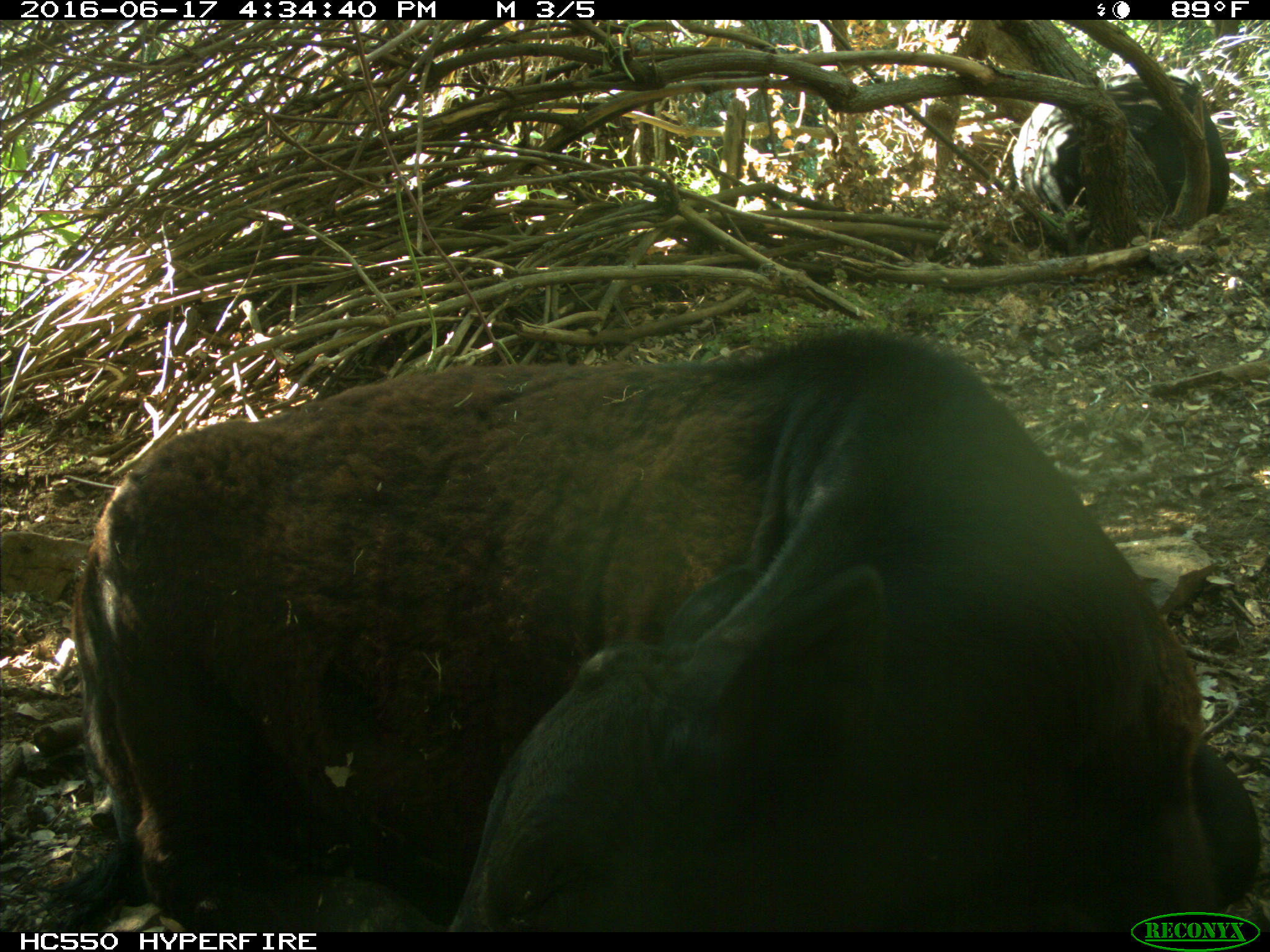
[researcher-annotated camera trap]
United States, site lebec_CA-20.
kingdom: Animalia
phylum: Chordata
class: Mammalia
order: Artiodactyla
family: Bovidae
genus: Bos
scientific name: Bos taurus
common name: domestic cow